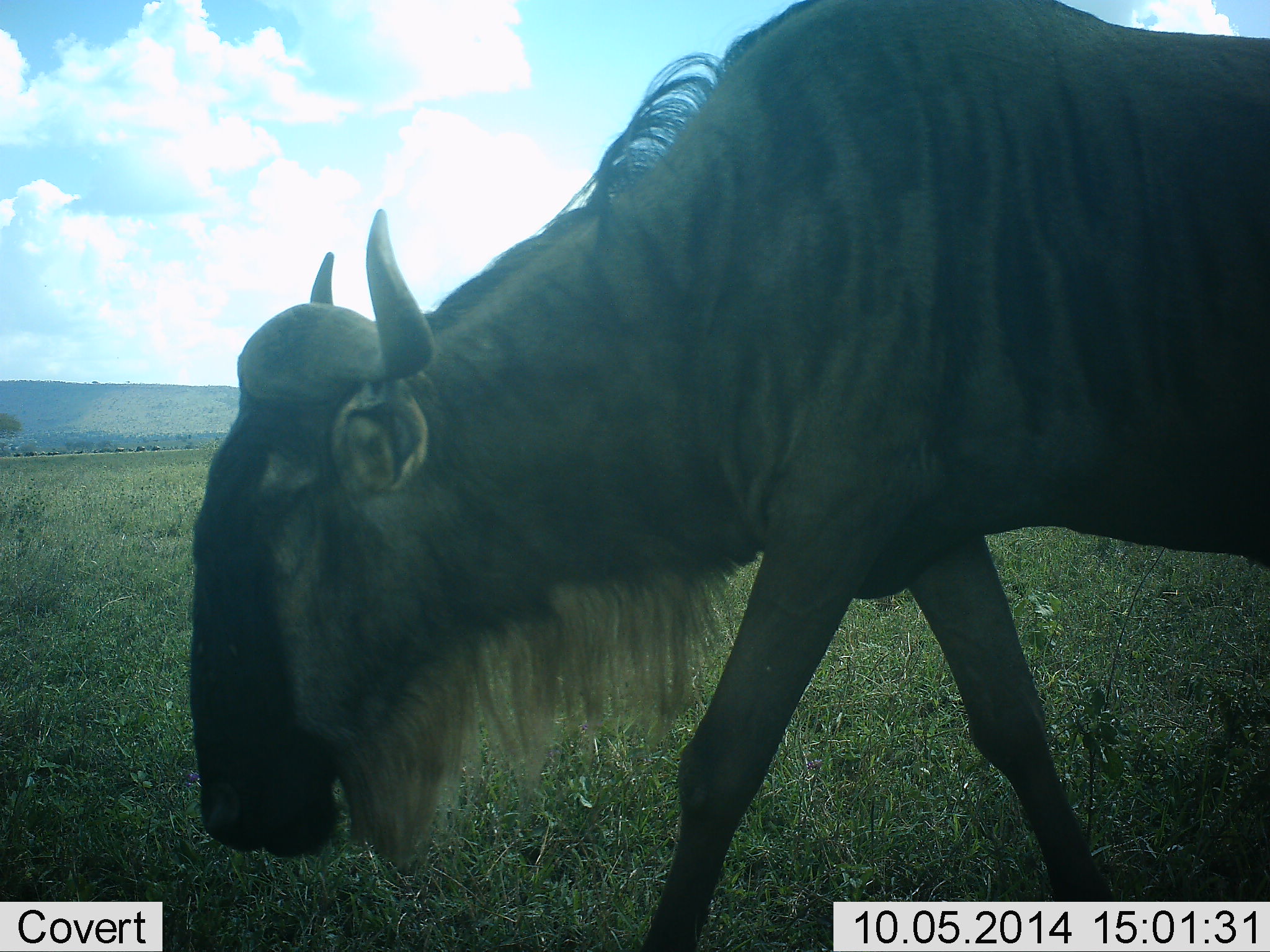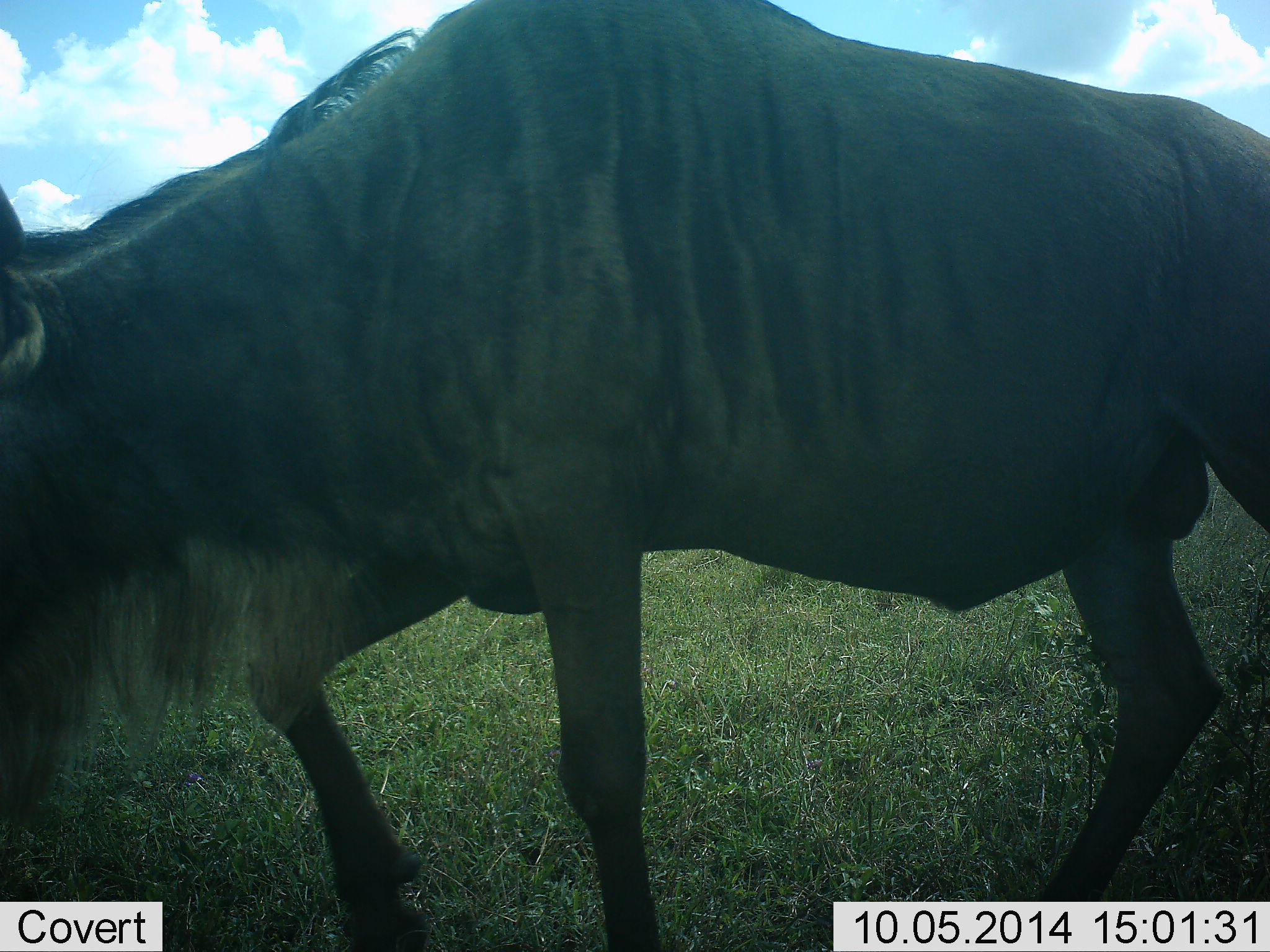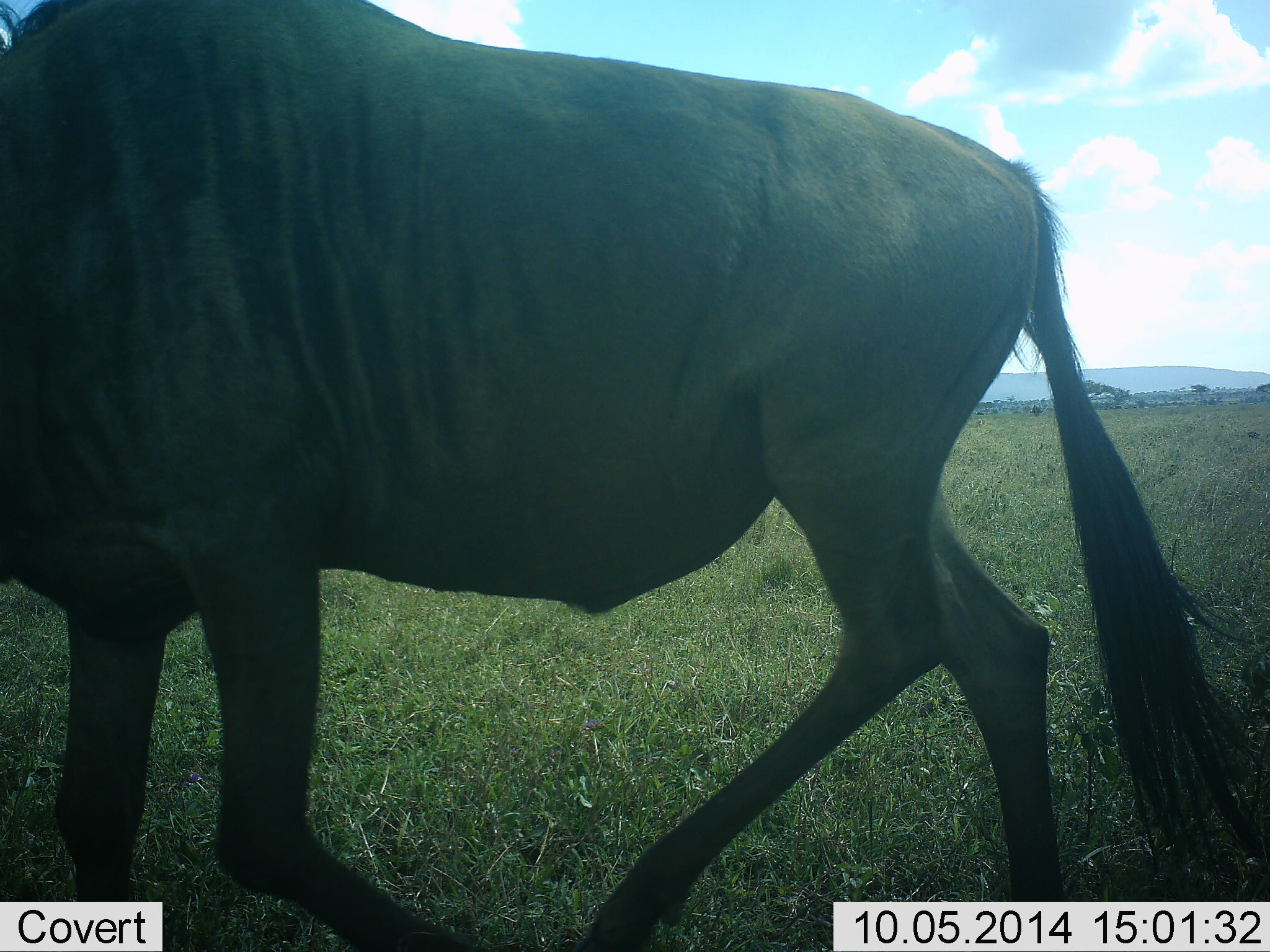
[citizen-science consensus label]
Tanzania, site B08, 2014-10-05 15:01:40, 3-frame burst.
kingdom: Animalia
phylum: Chordata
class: Mammalia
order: Artiodactyla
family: Bovidae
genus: Connochaetes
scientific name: Connochaetes taurinus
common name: blue wildebeest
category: wildebeest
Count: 1.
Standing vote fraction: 20%.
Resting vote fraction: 0%.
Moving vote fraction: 90%.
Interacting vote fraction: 0%.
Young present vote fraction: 0%.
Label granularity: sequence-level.